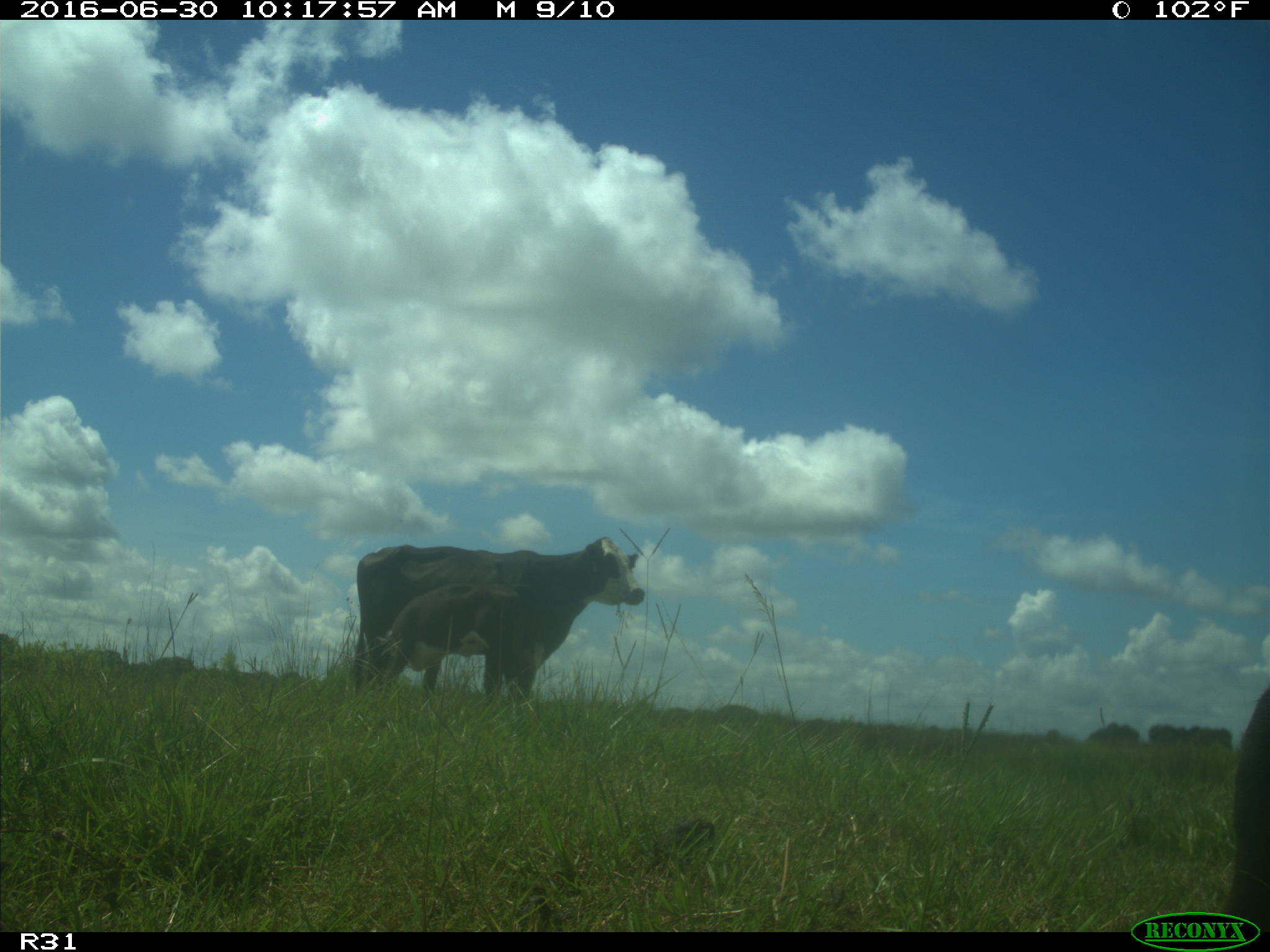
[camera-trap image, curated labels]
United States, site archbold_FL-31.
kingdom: Animalia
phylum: Chordata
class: Mammalia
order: Artiodactyla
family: Bovidae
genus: Bos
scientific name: Bos taurus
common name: domestic cow